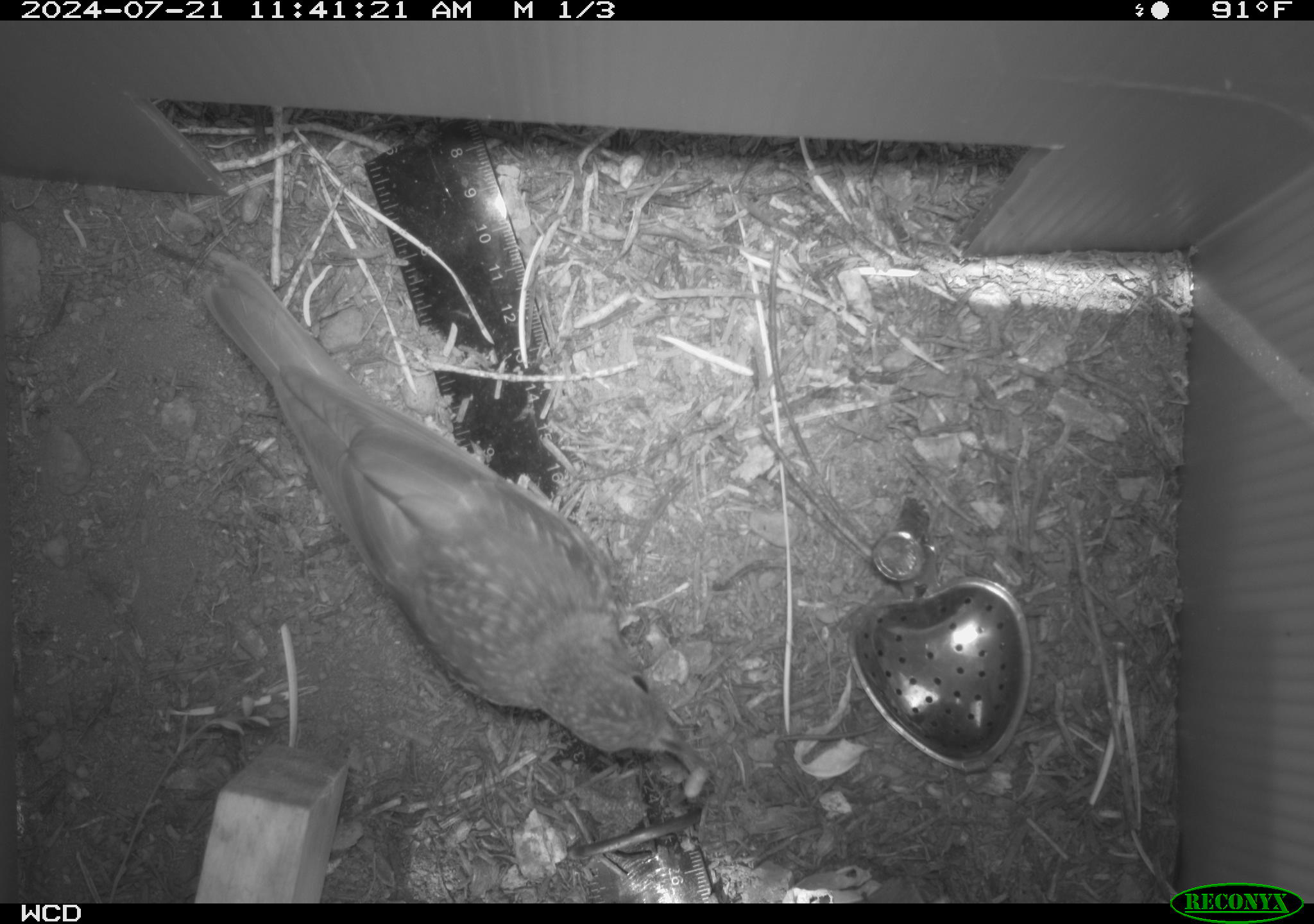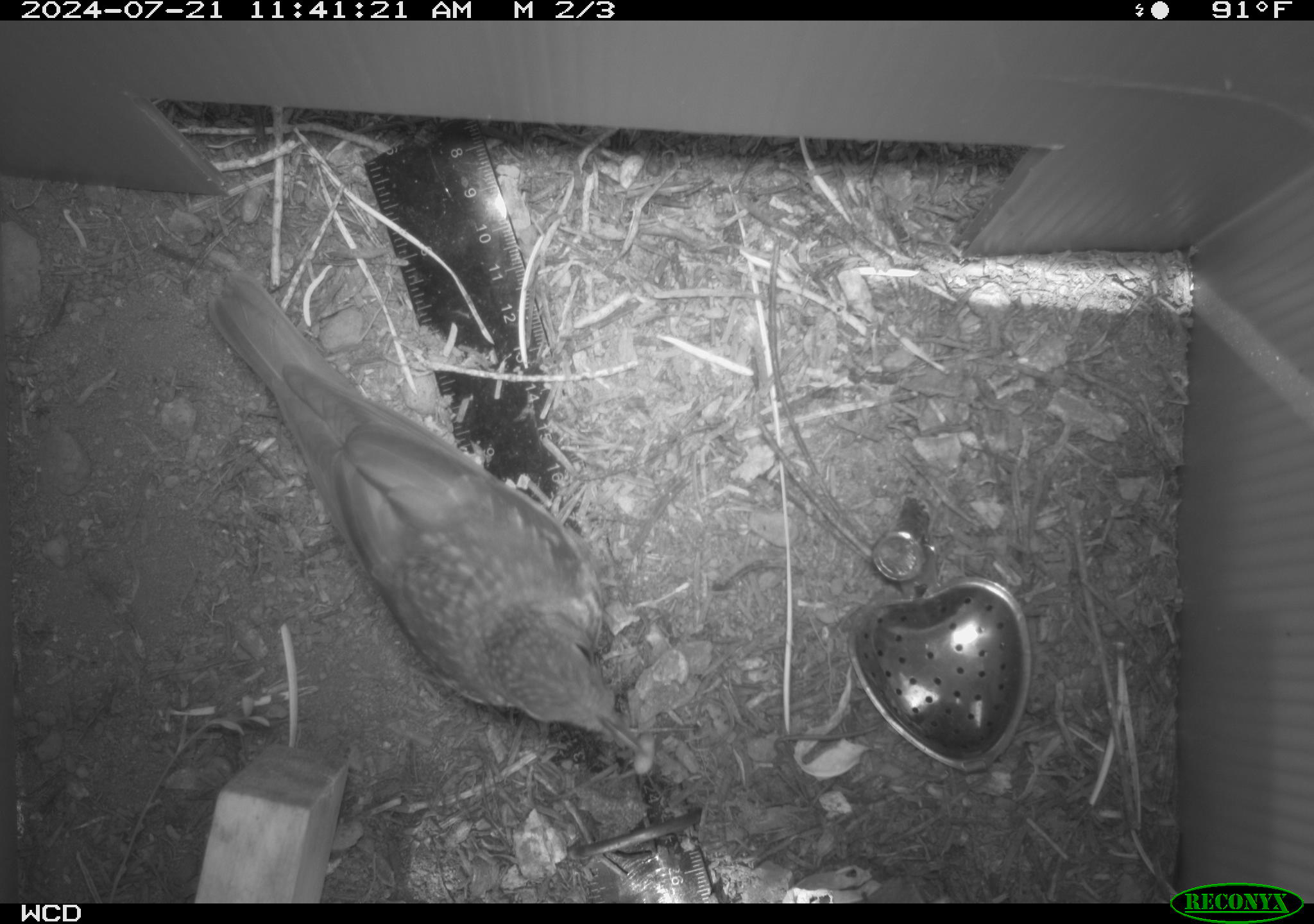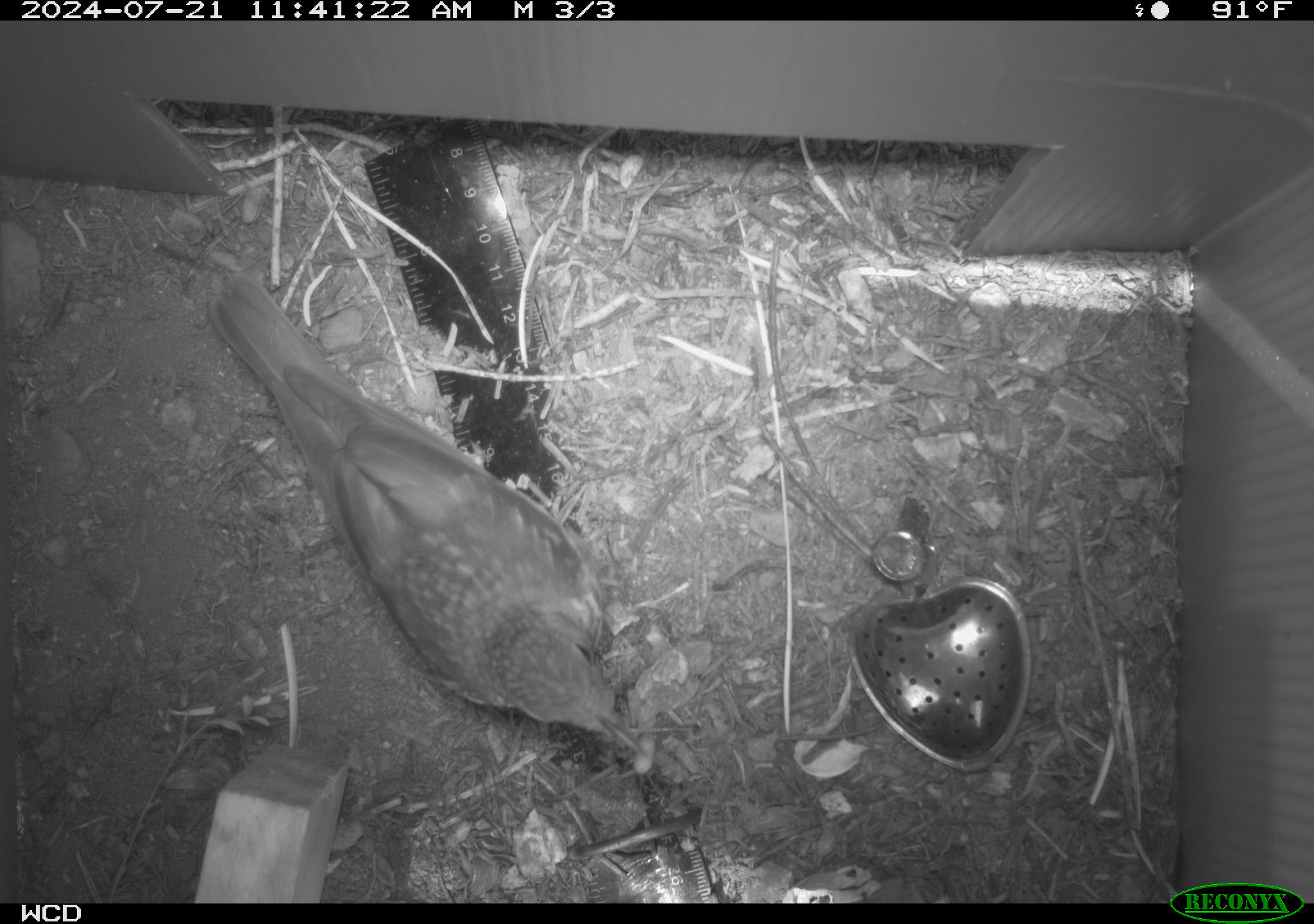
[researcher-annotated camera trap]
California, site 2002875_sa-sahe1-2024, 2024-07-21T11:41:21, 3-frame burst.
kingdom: Animalia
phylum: Chordata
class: Aves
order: Passeriformes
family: Turdidae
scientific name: Turdidae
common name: thrushes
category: turdidae family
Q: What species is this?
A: Turdidae family (thrushes) (Turdidae).